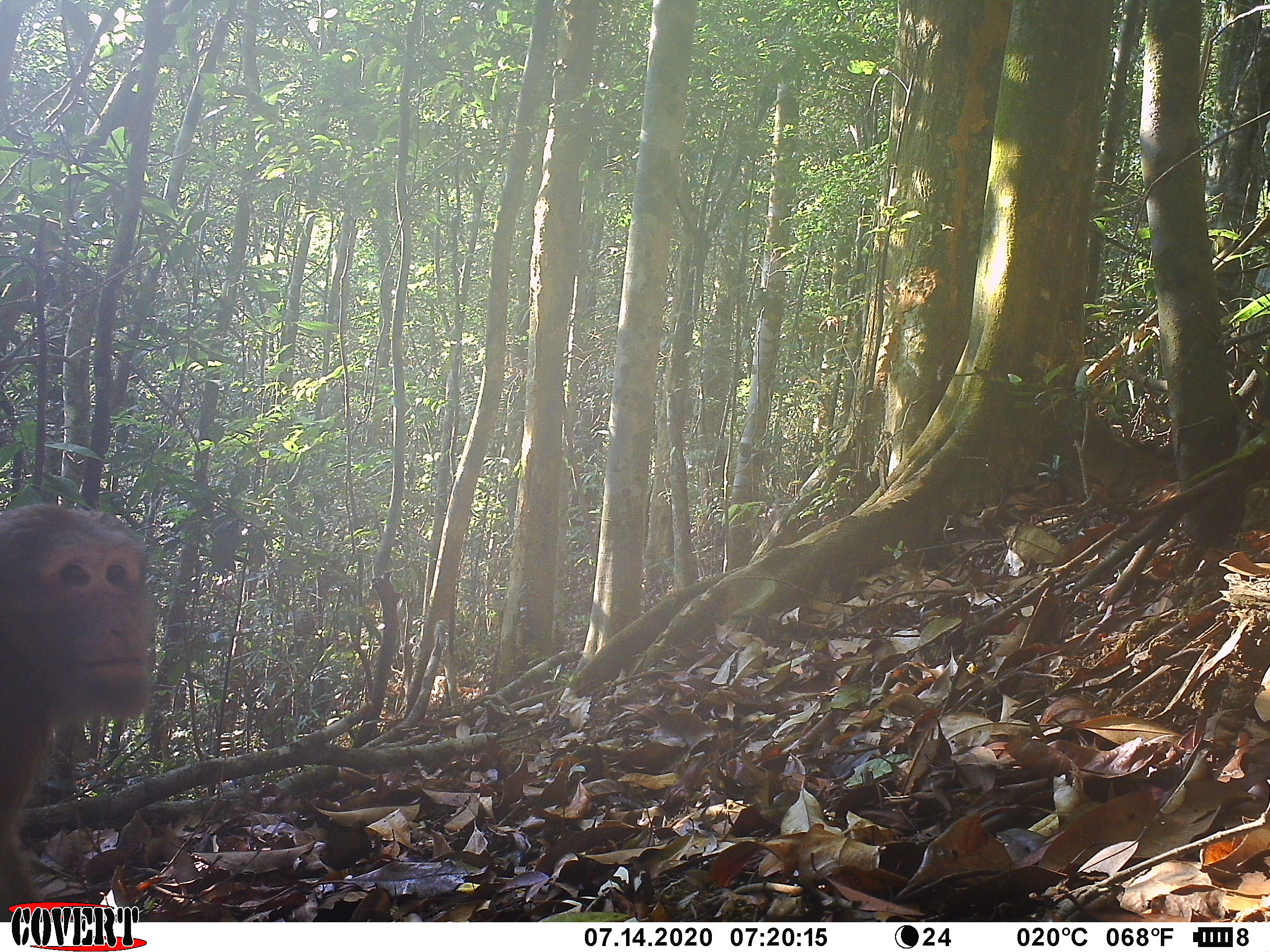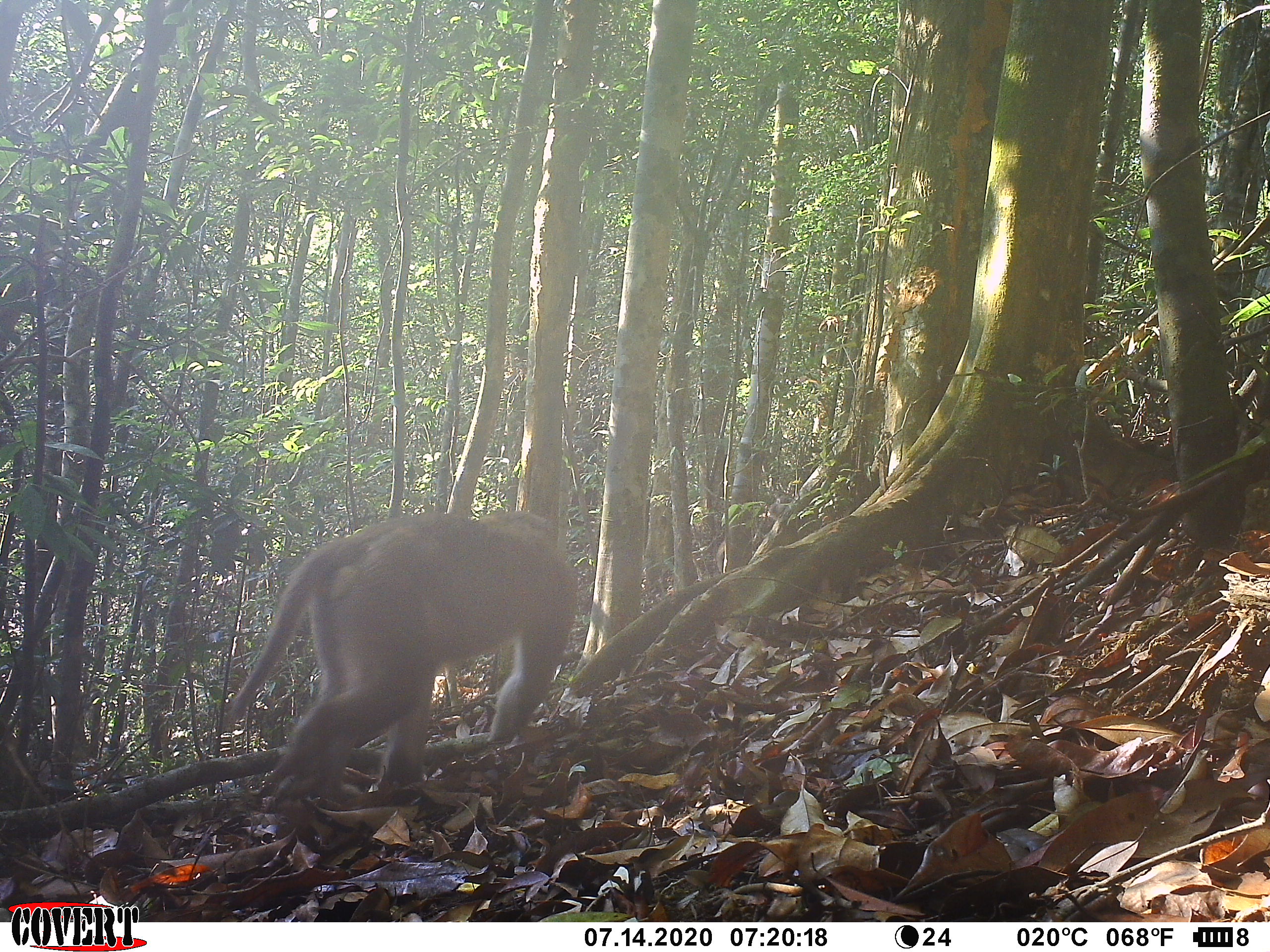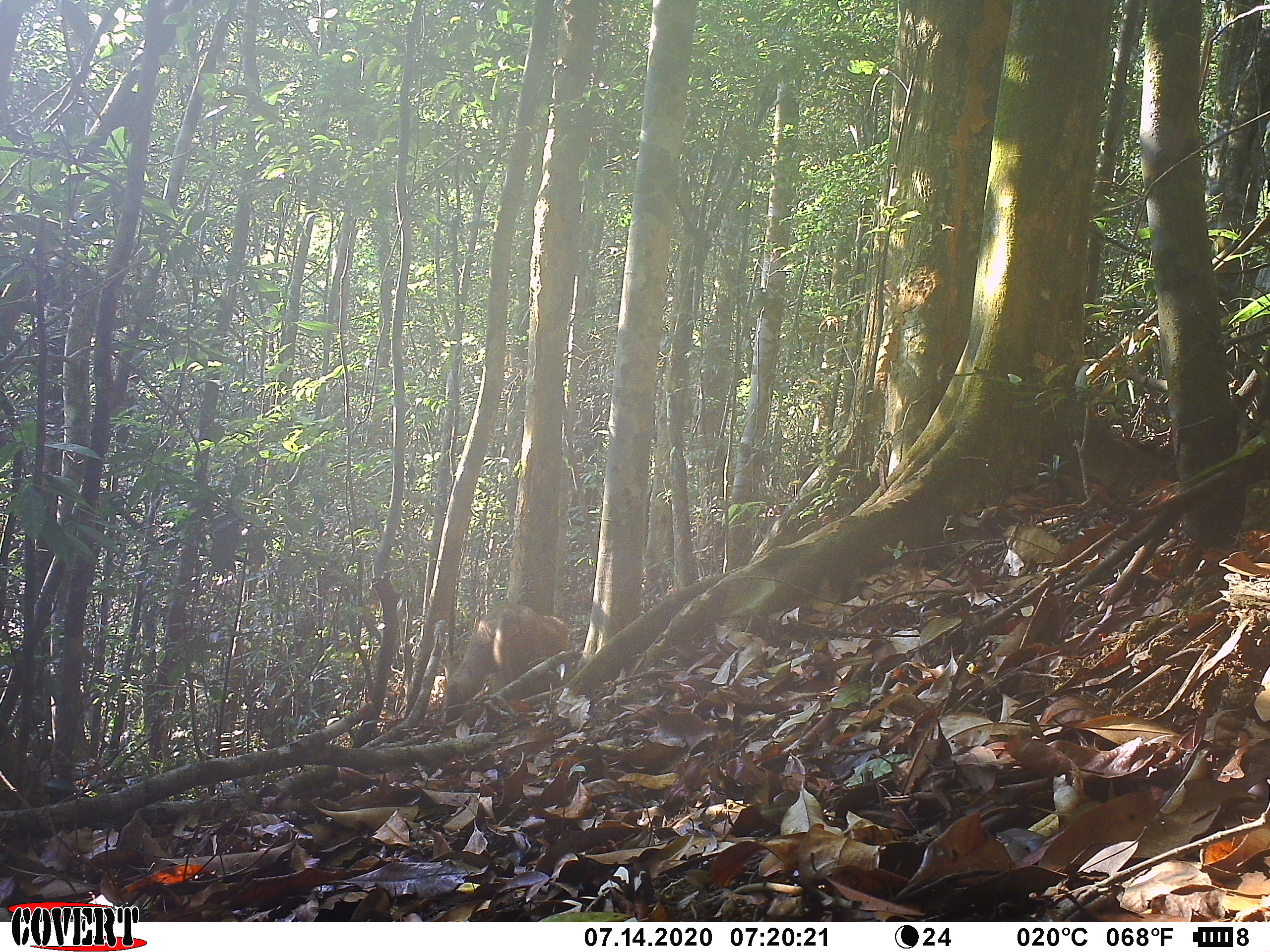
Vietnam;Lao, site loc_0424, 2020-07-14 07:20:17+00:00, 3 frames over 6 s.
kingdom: Animalia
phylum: Chordata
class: Mammalia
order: Primates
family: Cercopithecidae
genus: Macaca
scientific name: Macaca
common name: macaques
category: assam or rhesus macaque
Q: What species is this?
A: Assam or rhesus macaque (macaques) (Macaca).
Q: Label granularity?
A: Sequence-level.